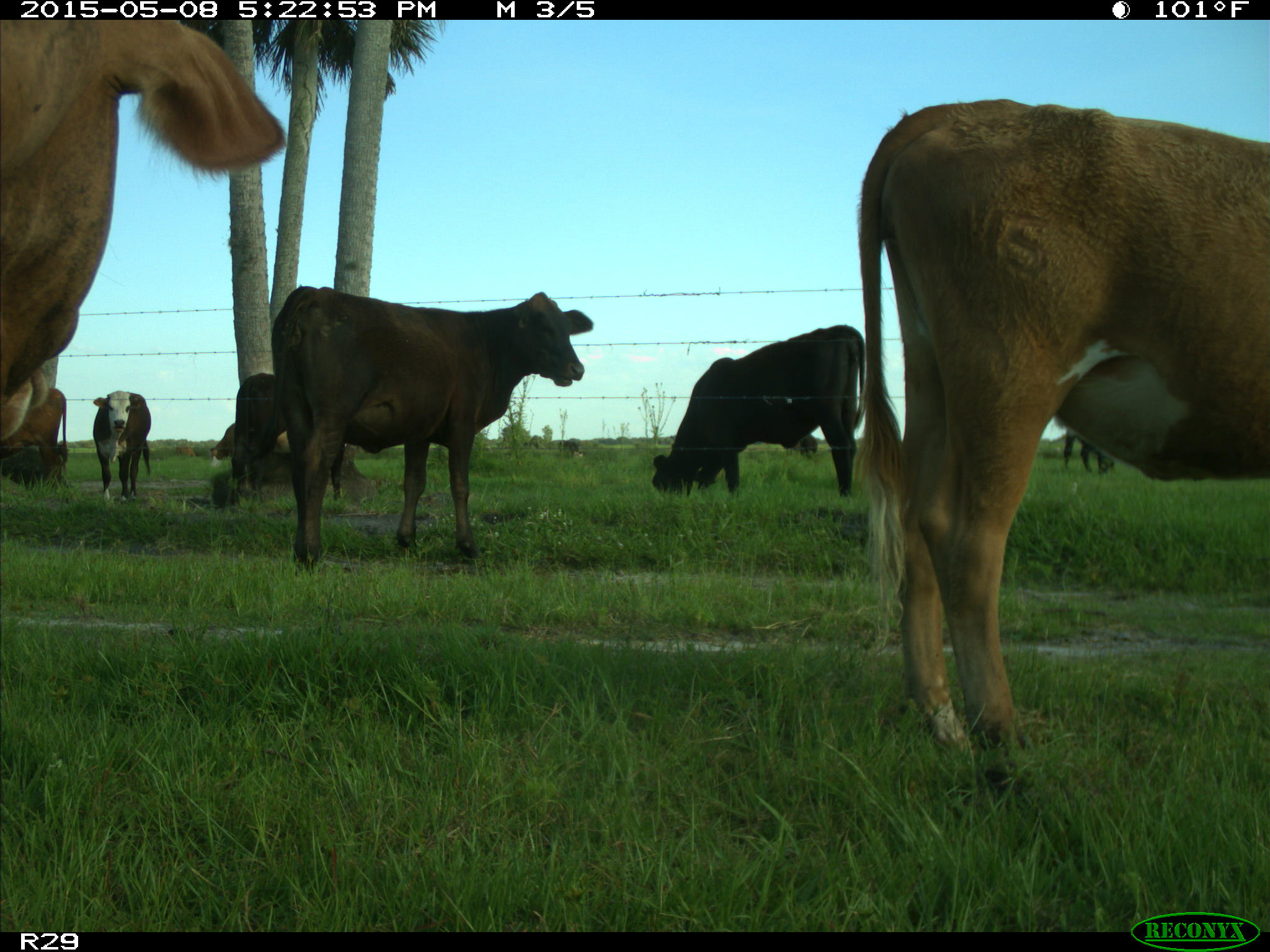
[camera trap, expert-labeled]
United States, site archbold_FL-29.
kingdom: Animalia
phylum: Chordata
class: Mammalia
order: Artiodactyla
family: Bovidae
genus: Bos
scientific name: Bos taurus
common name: domestic cow